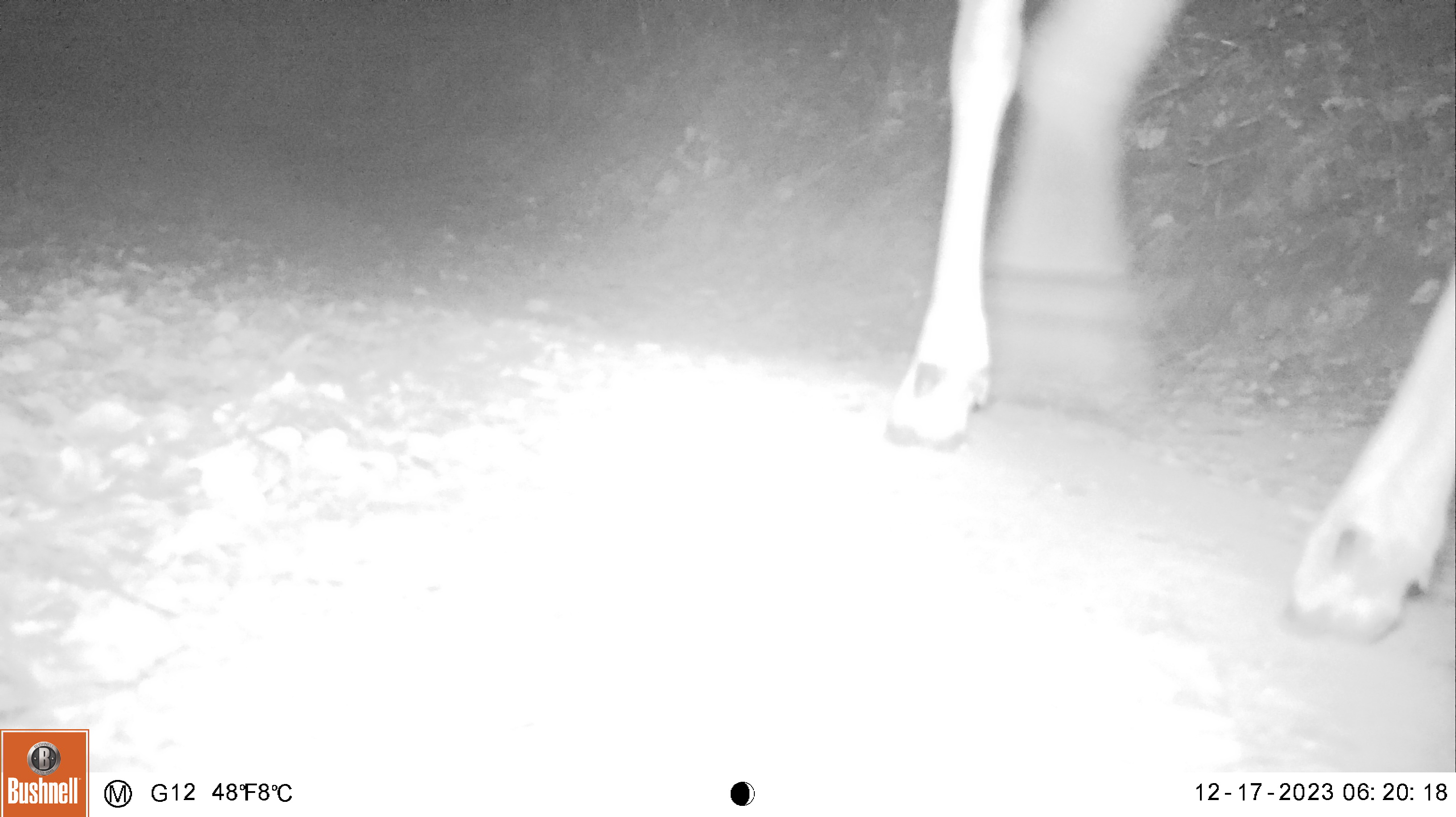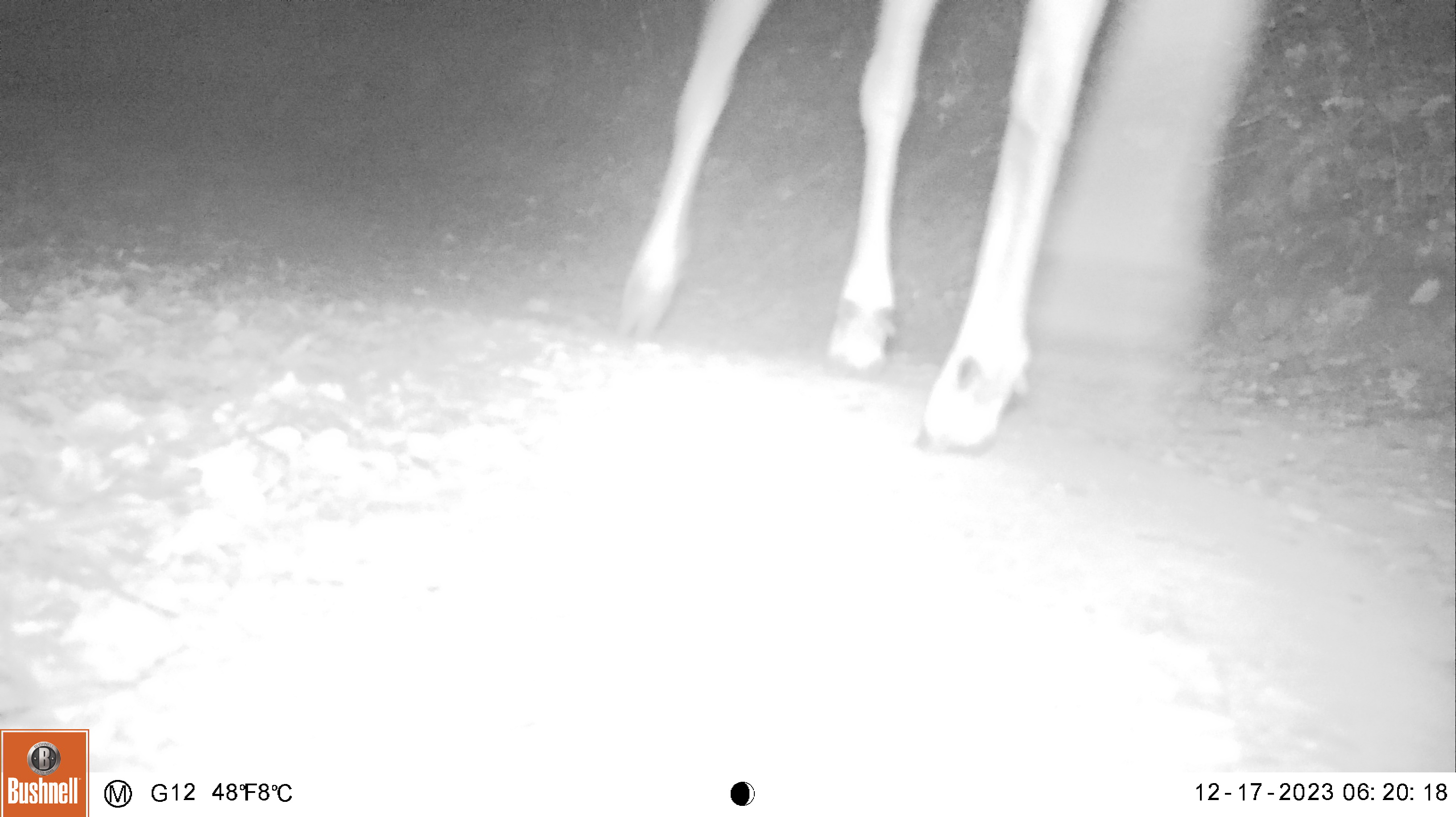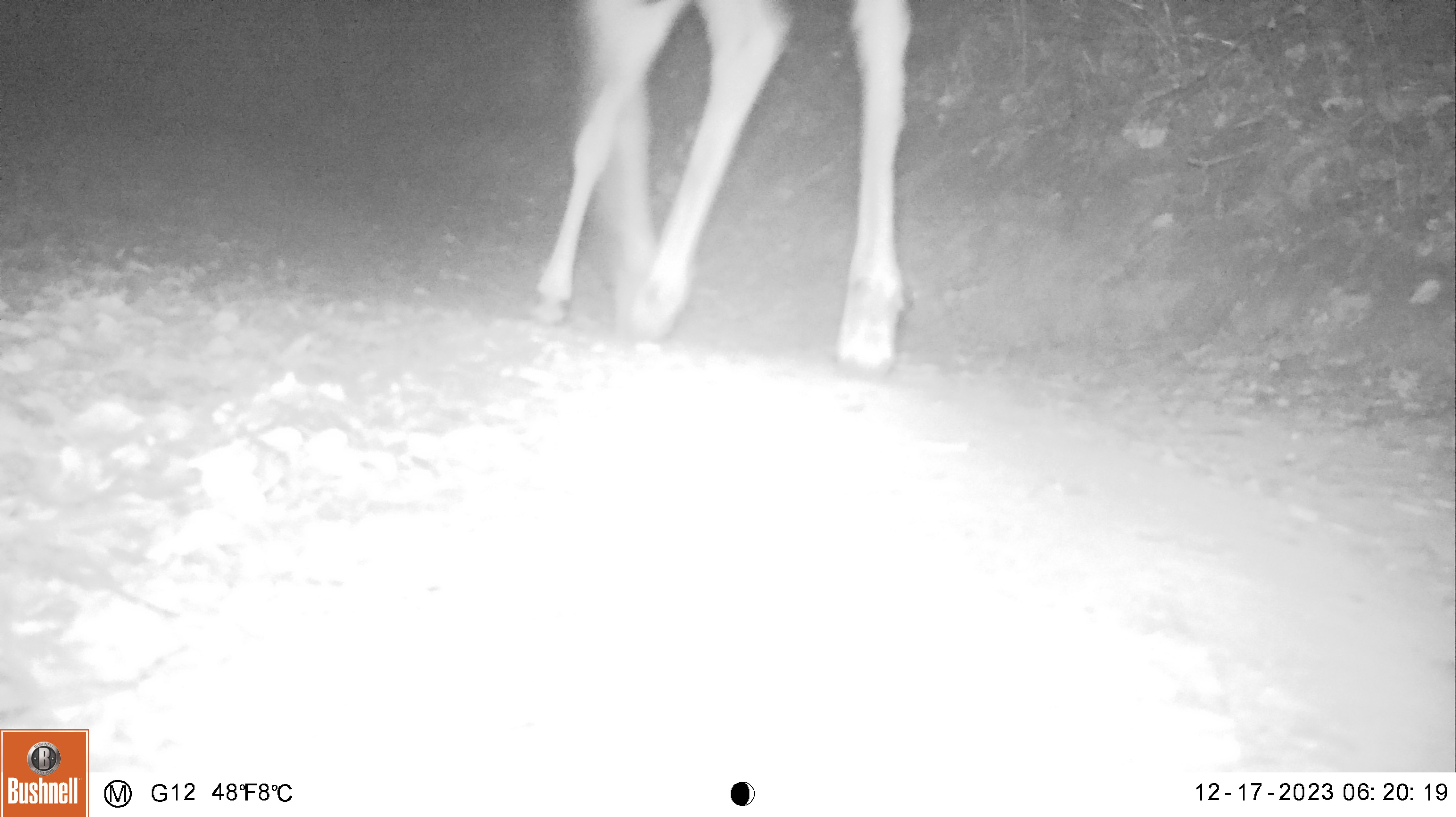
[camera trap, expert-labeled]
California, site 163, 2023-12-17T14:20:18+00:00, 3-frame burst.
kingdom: Animalia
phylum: Chordata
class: Mammalia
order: Artiodactyla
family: Cervidae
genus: Odocoileus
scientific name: Odocoileus hemionus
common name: mule deer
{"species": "mule deer (Odocoileus hemionus)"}